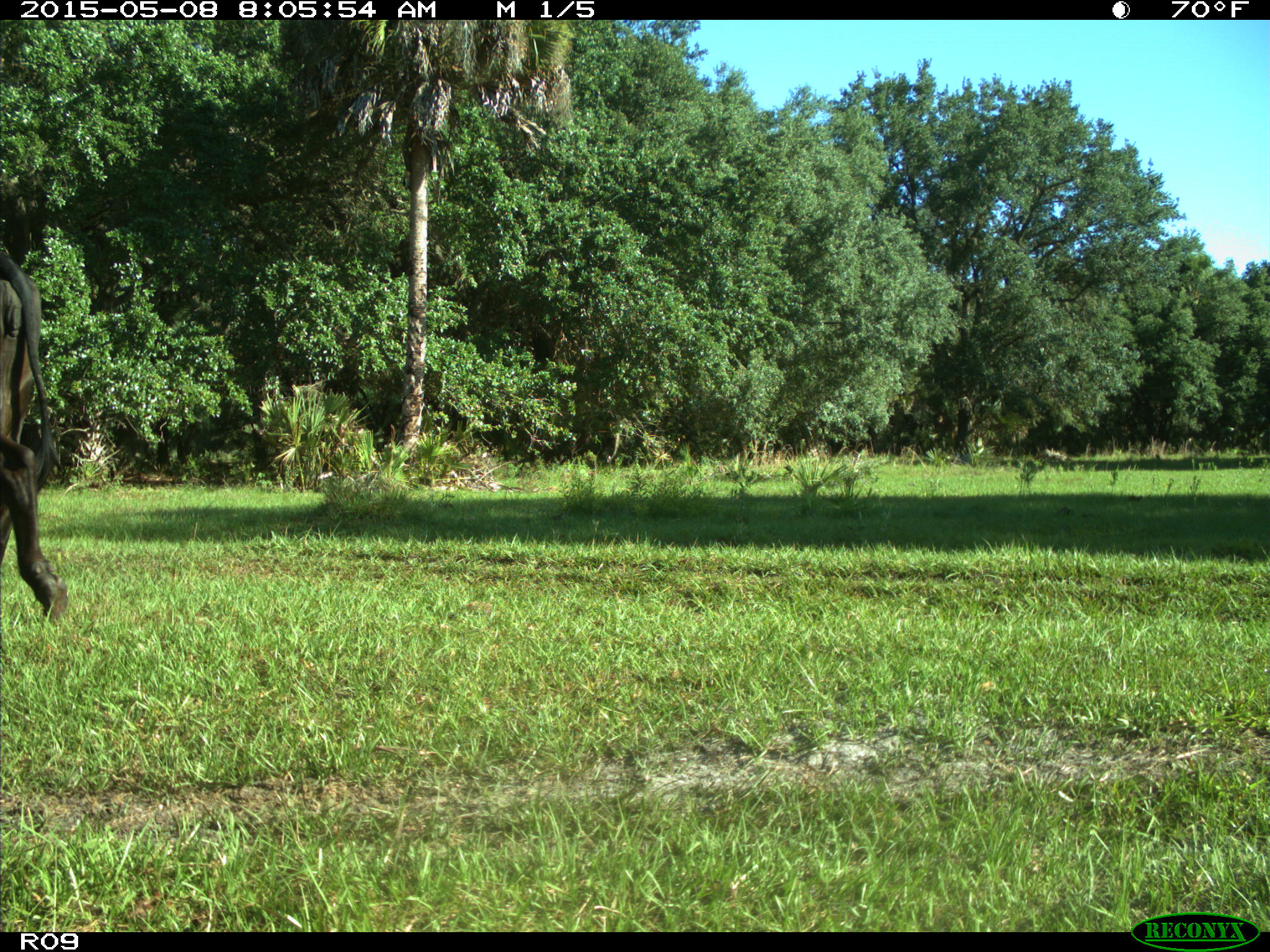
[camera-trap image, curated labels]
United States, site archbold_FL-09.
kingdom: Animalia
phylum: Chordata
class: Mammalia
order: Artiodactyla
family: Bovidae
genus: Bos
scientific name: Bos taurus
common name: domestic cow